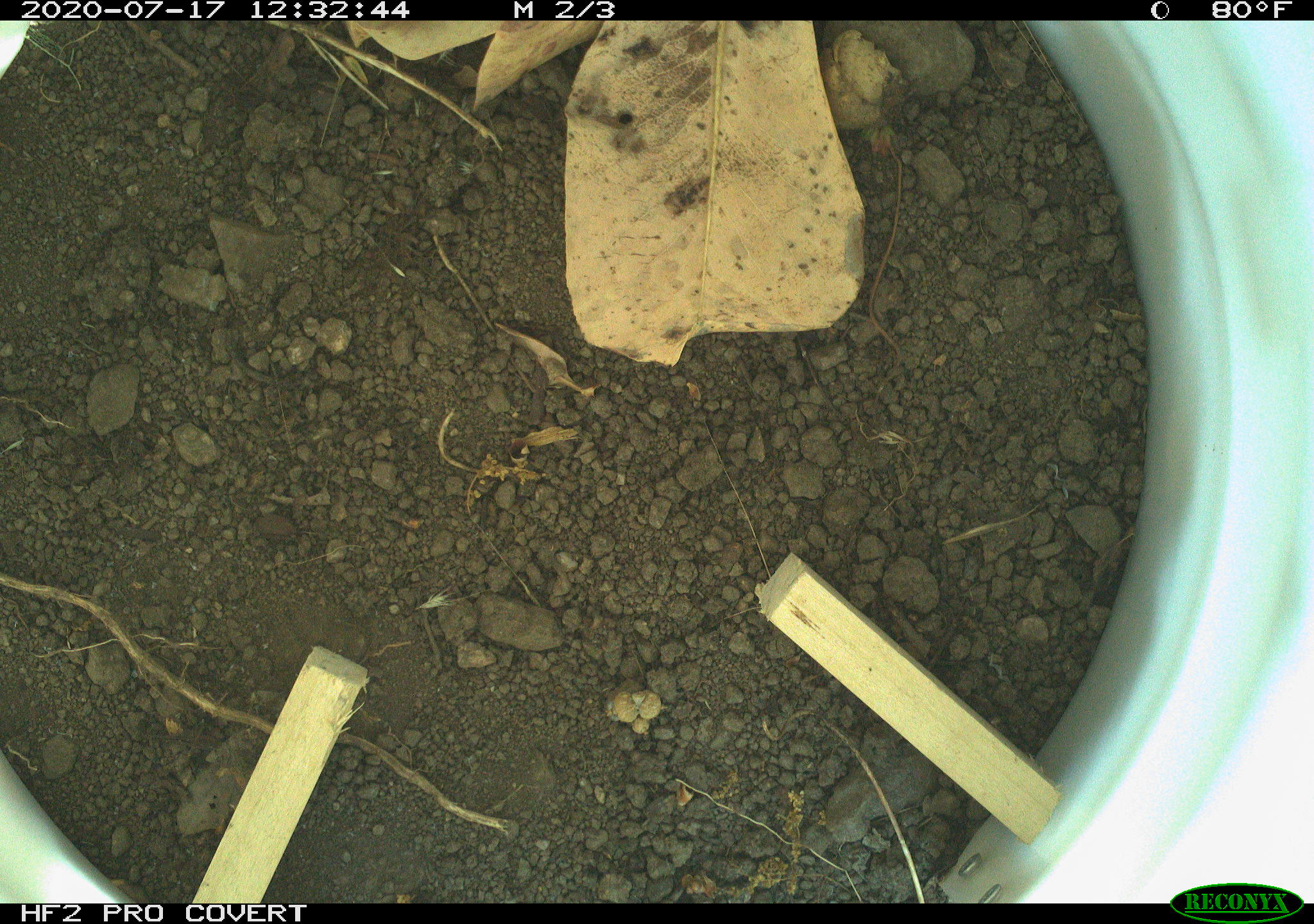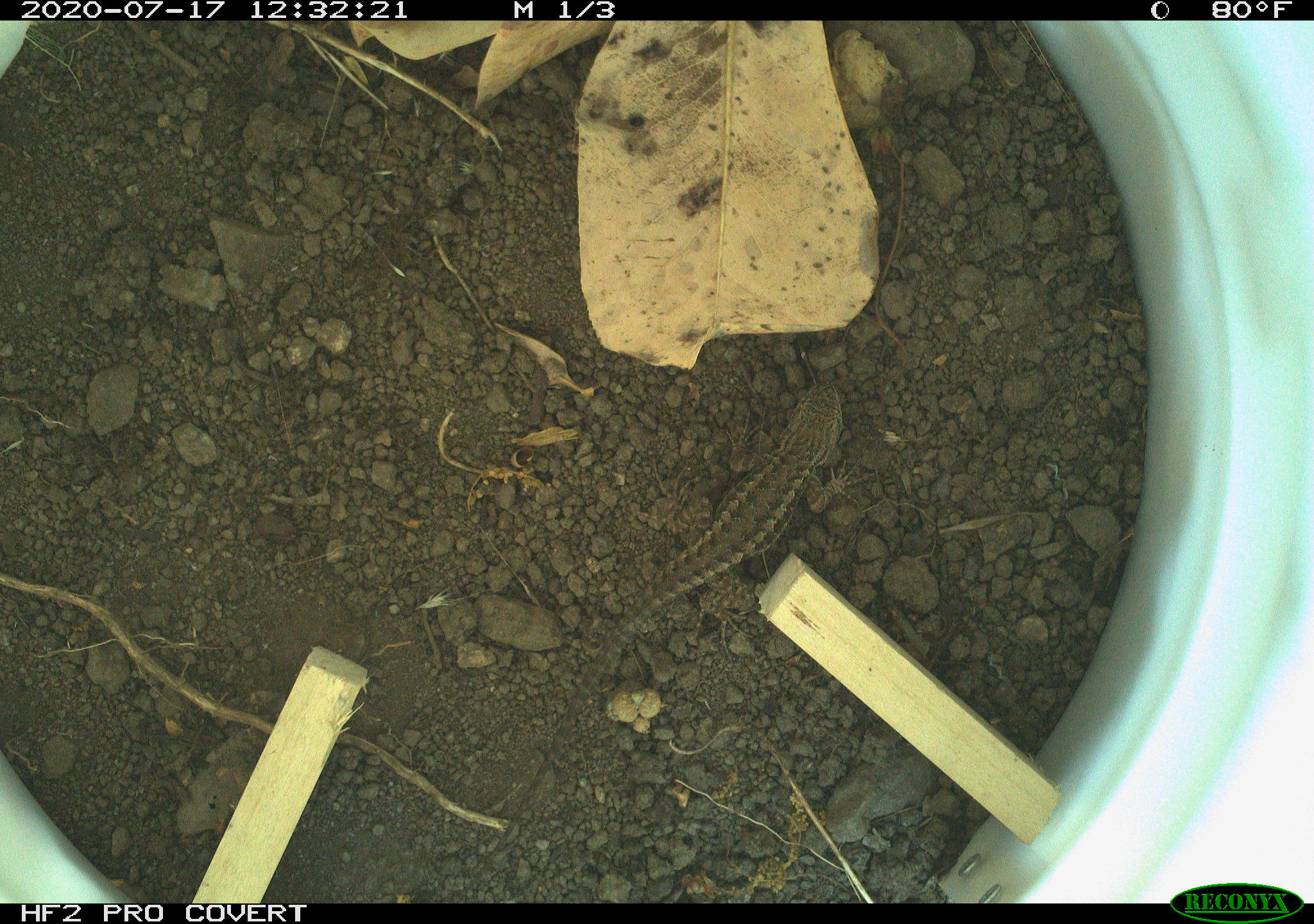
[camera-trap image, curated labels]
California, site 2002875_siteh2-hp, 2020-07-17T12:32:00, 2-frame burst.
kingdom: Animalia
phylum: Chordata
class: Reptilia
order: Squamata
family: Phrynosomatidae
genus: Sceloporus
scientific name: Sceloporus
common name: spiny lizards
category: sceloporus species